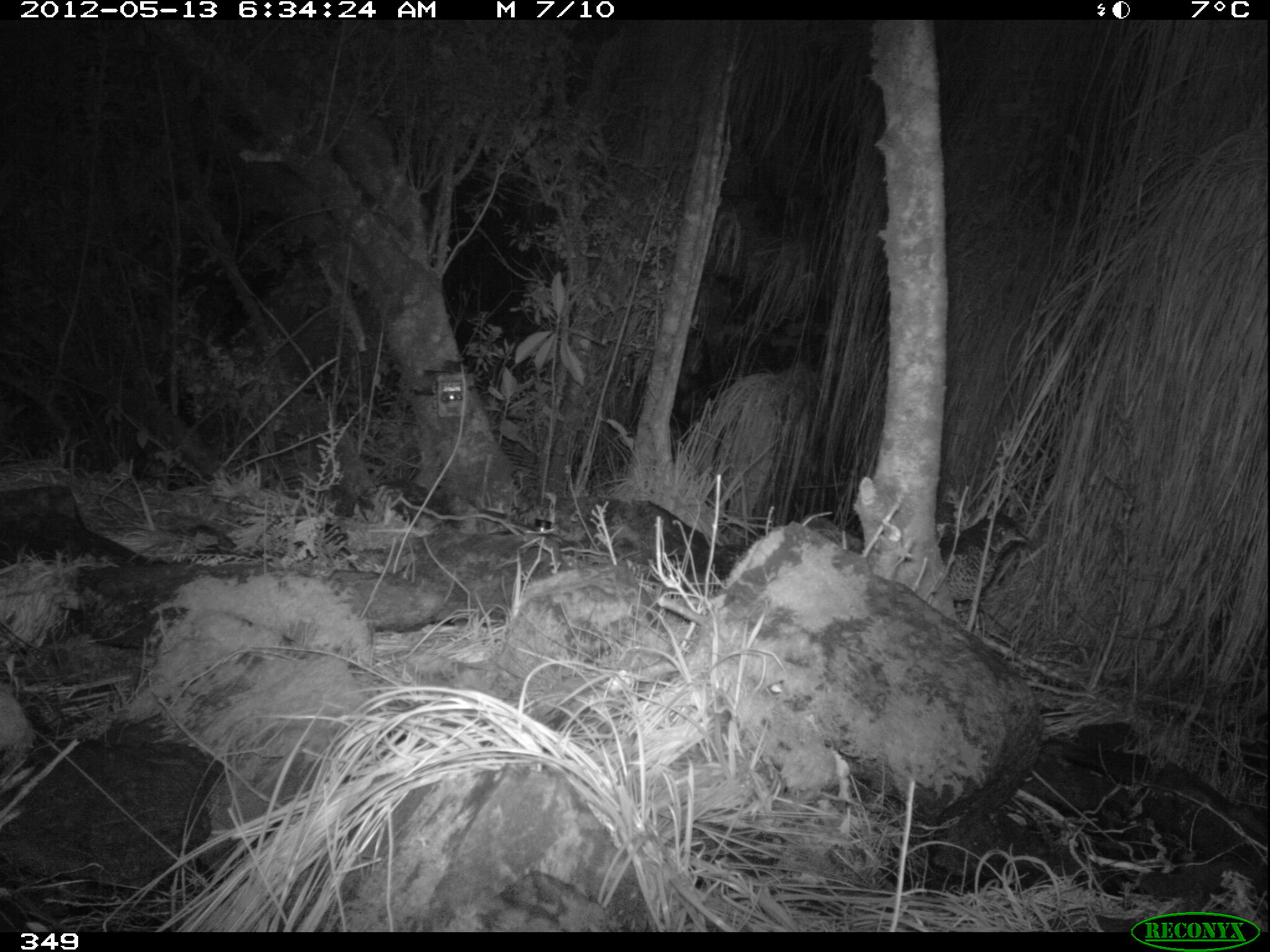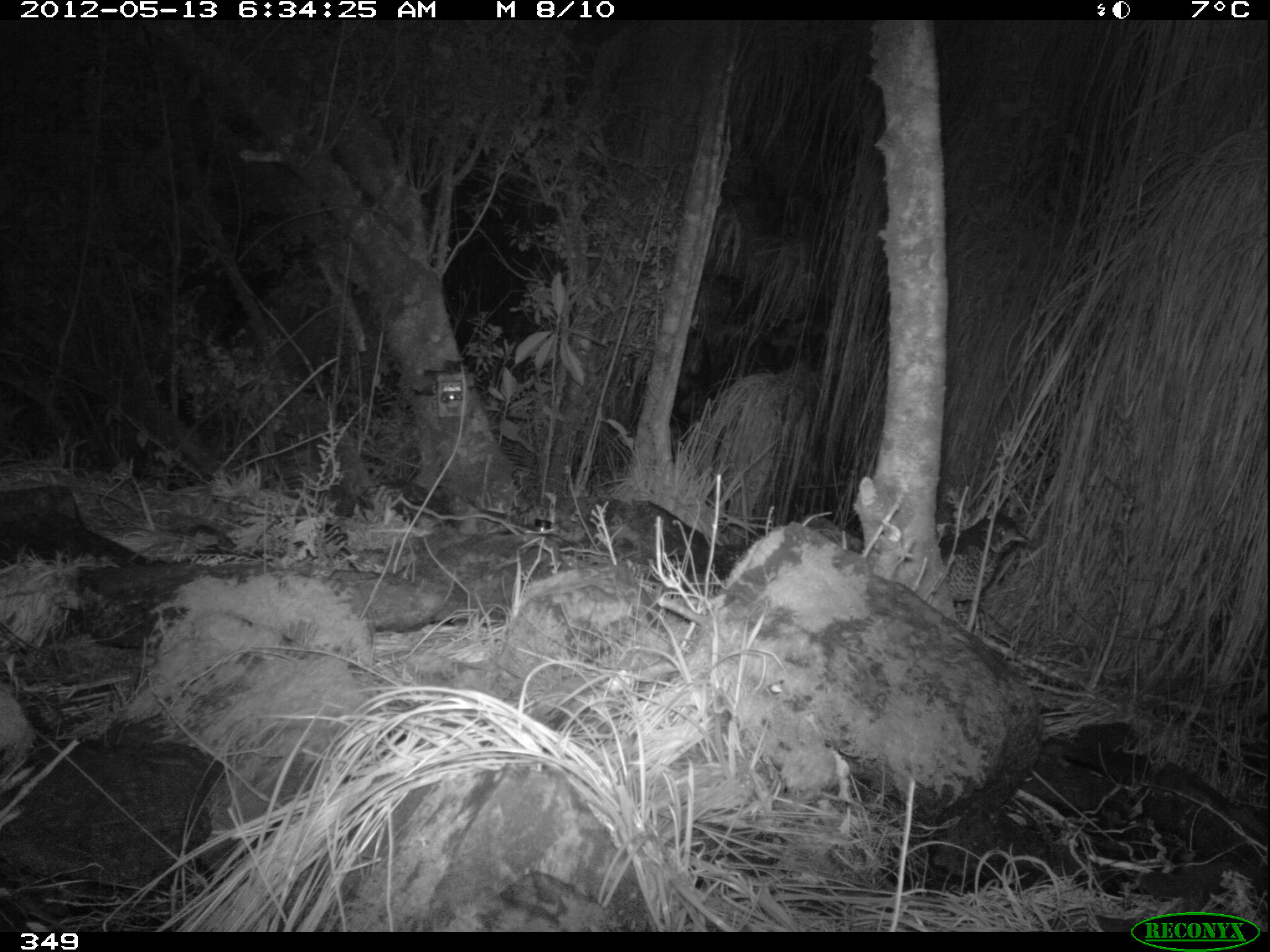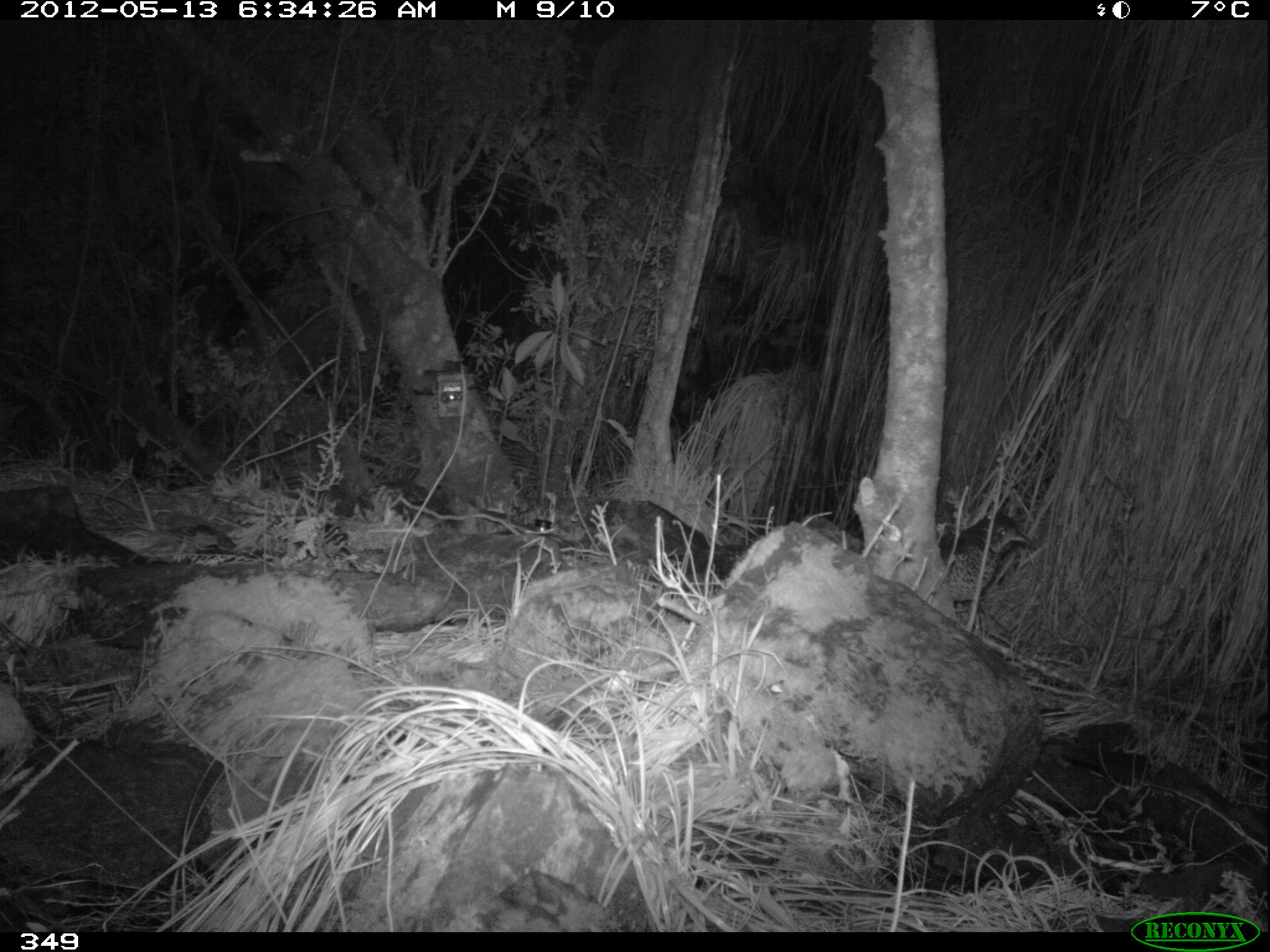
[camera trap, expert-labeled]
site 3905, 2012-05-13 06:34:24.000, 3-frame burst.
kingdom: Animalia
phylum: Chordata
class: Aves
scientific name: Aves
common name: bird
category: unknown bird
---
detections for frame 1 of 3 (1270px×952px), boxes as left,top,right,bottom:
unknown bird: 937,510,1034,599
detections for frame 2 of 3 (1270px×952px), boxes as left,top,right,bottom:
unknown bird: 936,510,1031,601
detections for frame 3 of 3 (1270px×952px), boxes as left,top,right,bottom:
unknown bird: 938,512,1030,601